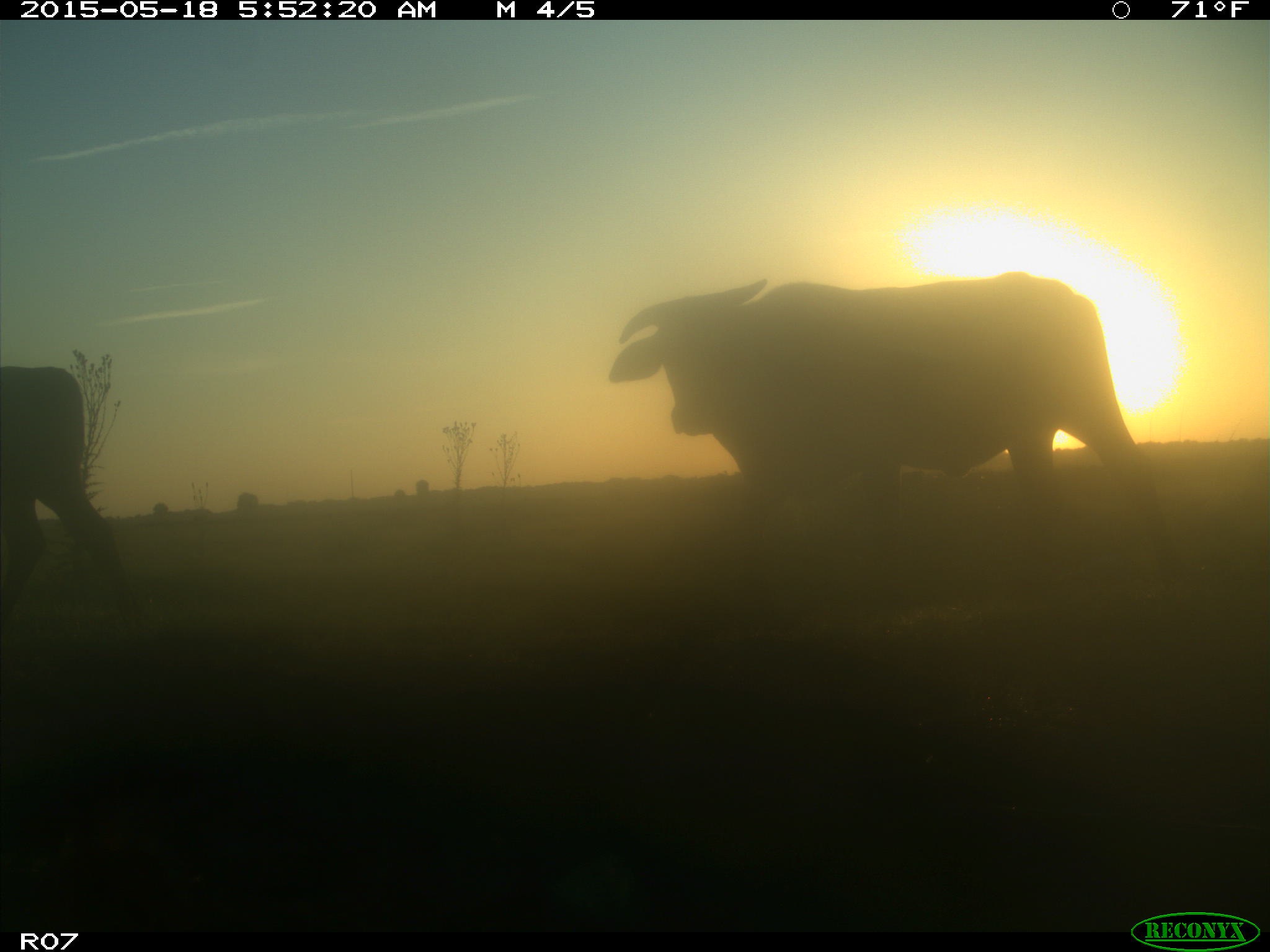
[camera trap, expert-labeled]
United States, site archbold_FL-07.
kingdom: Animalia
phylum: Chordata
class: Mammalia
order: Artiodactyla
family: Bovidae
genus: Bos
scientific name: Bos taurus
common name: domestic cow